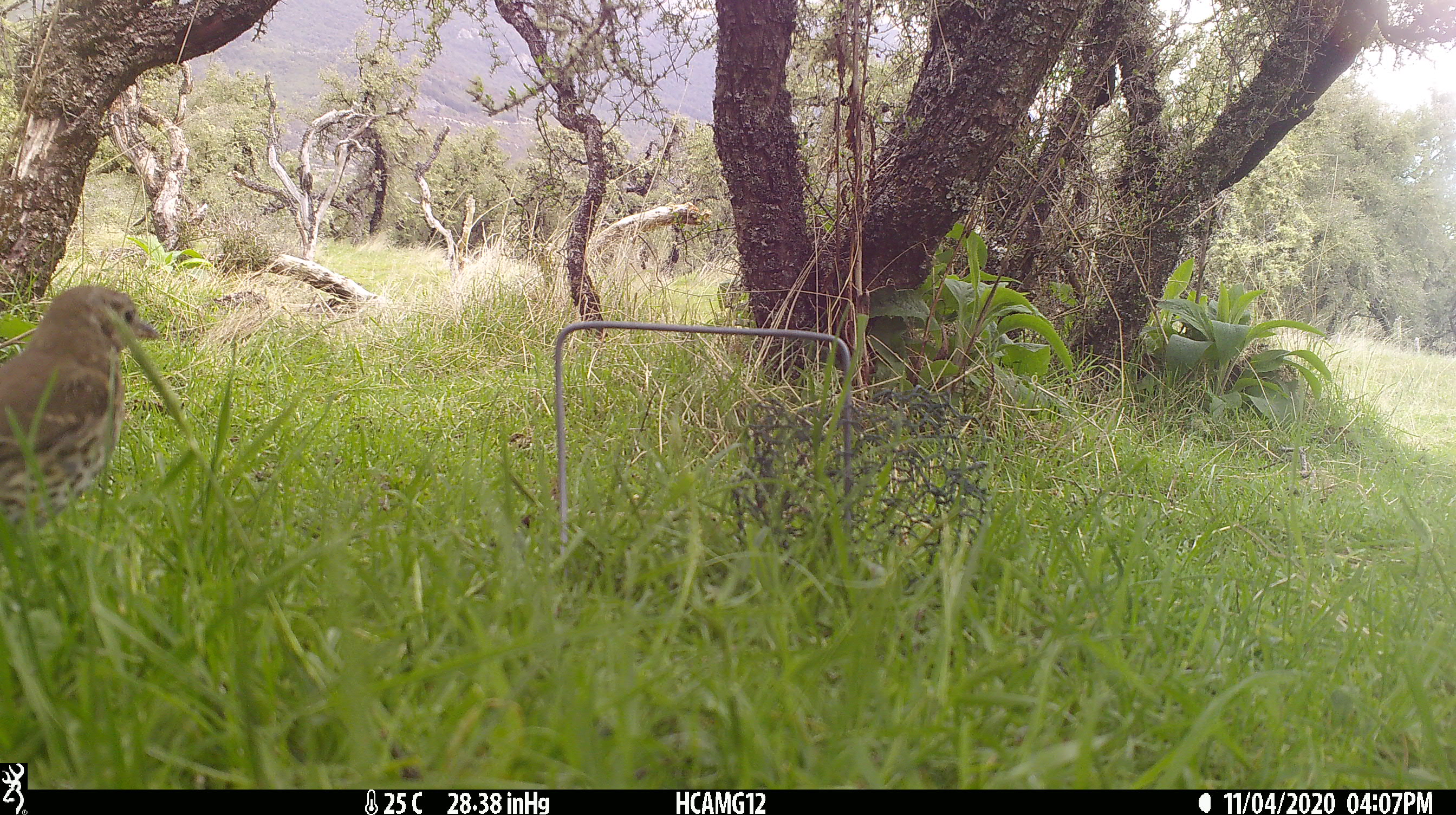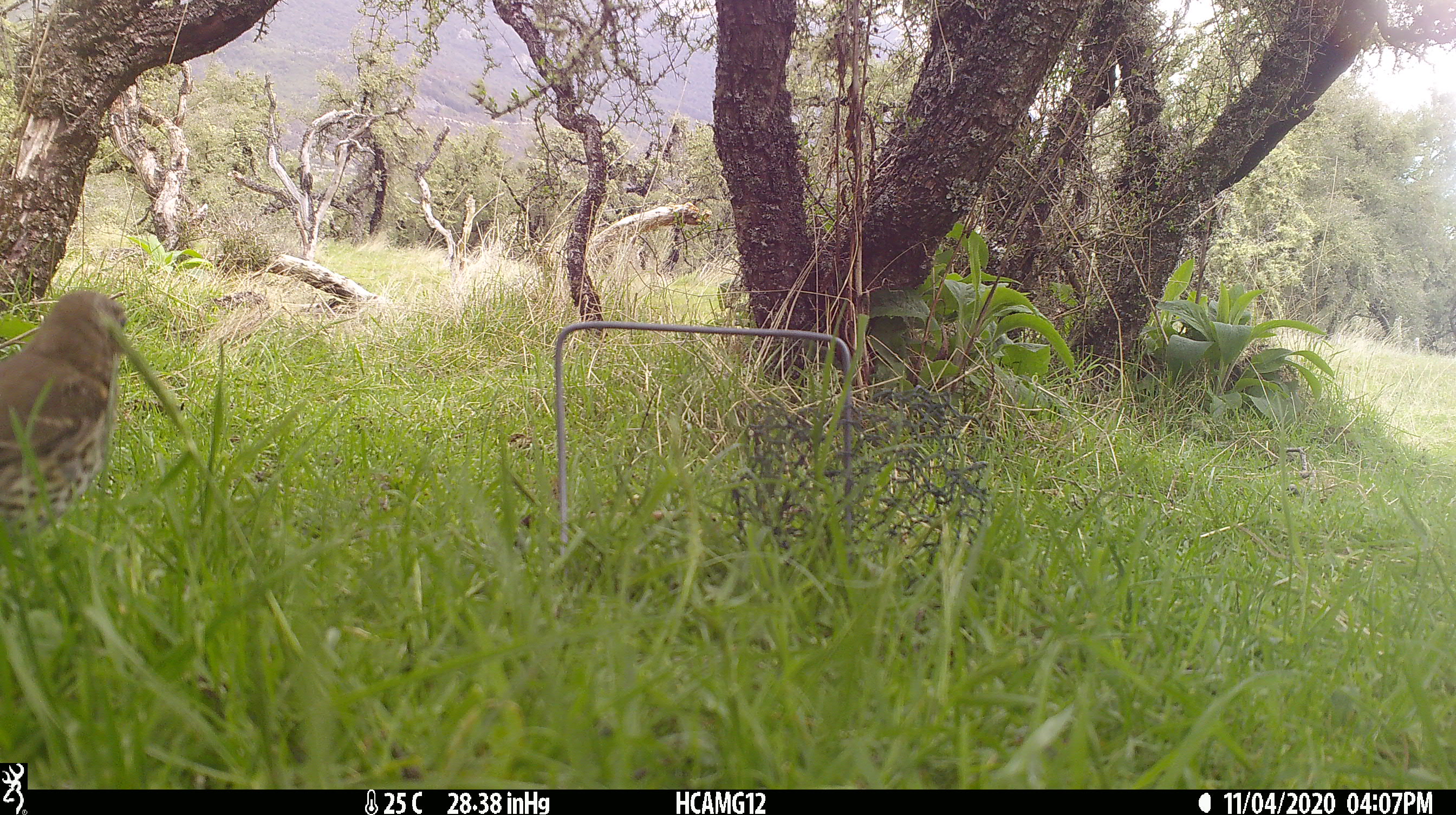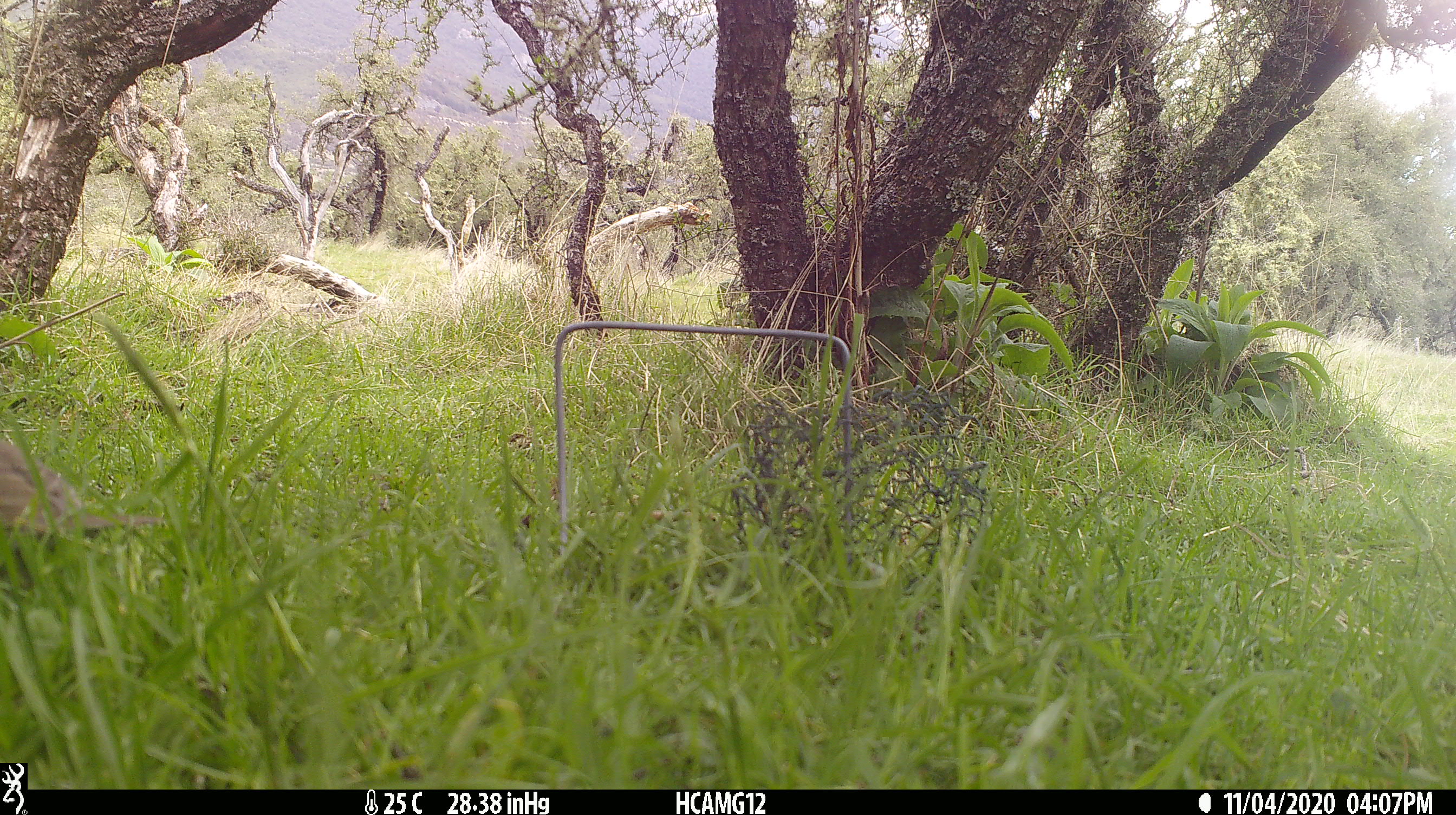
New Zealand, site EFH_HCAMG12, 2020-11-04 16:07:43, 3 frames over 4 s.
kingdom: Animalia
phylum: Chordata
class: Aves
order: Passeriformes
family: Turdidae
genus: Turdus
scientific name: Turdus philomelos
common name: song thrush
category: thrush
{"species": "thrush (song thrush) (Turdus philomelos)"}